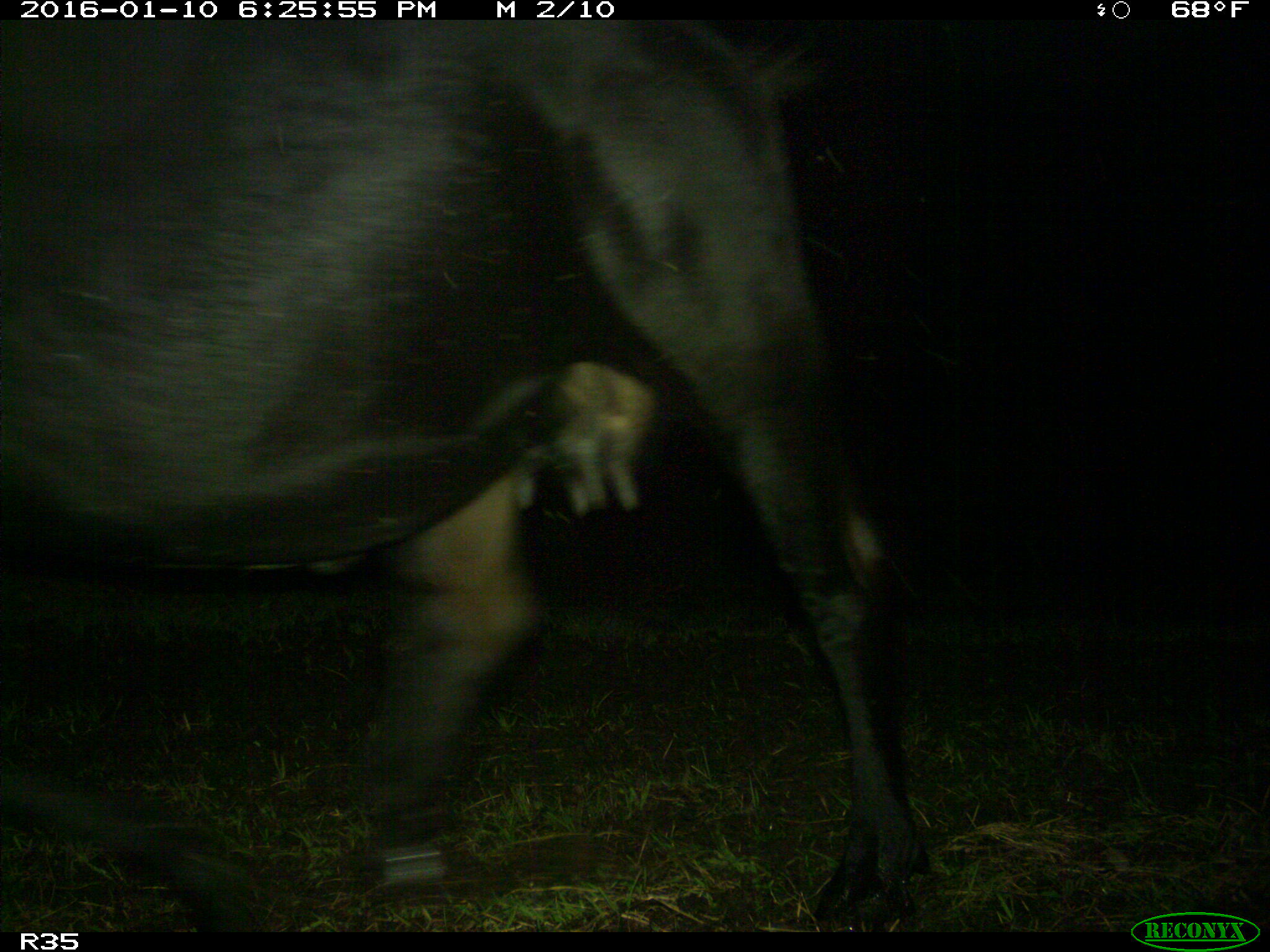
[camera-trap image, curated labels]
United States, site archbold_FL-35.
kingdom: Animalia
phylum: Chordata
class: Mammalia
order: Artiodactyla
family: Bovidae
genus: Bos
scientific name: Bos taurus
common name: domestic cow